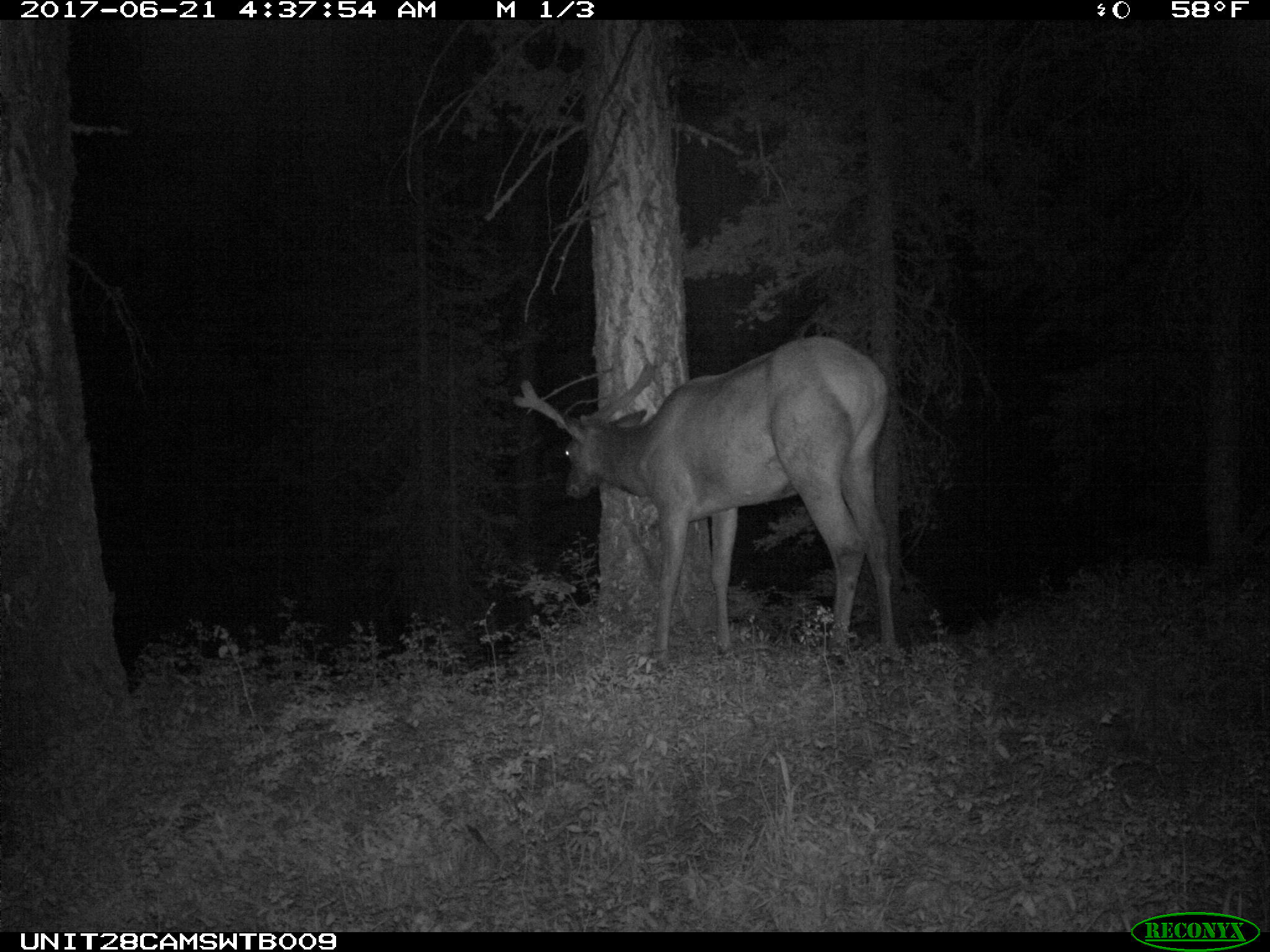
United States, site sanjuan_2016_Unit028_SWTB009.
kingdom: Animalia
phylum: Chordata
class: Mammalia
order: Artiodactyla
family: Cervidae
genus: Cervus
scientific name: Cervus elaphus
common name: red deer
Cervus elaphus (red deer).